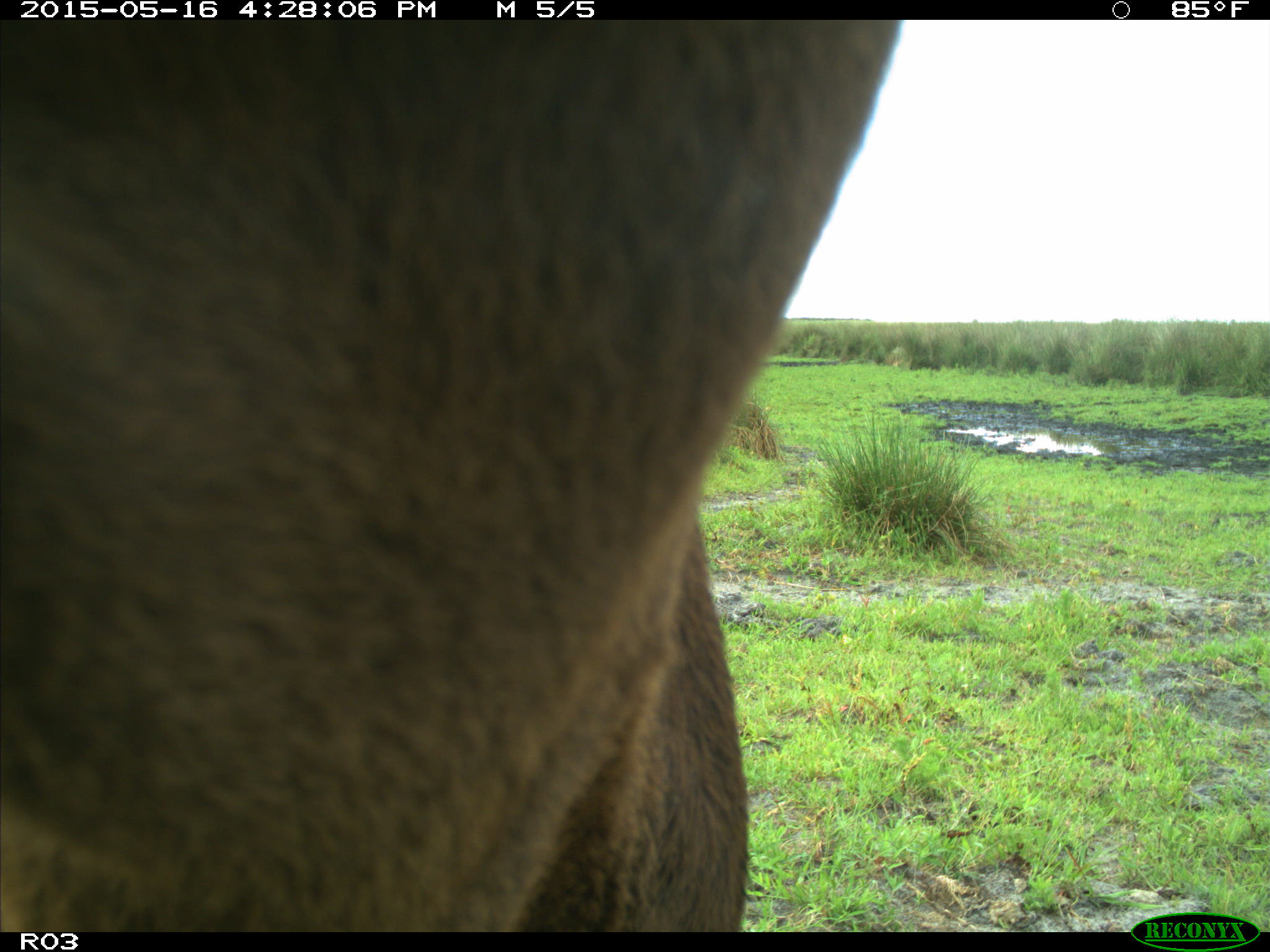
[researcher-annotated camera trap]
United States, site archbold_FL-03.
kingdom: Animalia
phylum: Chordata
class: Mammalia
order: Artiodactyla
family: Bovidae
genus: Bos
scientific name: Bos taurus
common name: domestic cow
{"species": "Bos taurus (domestic cow)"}